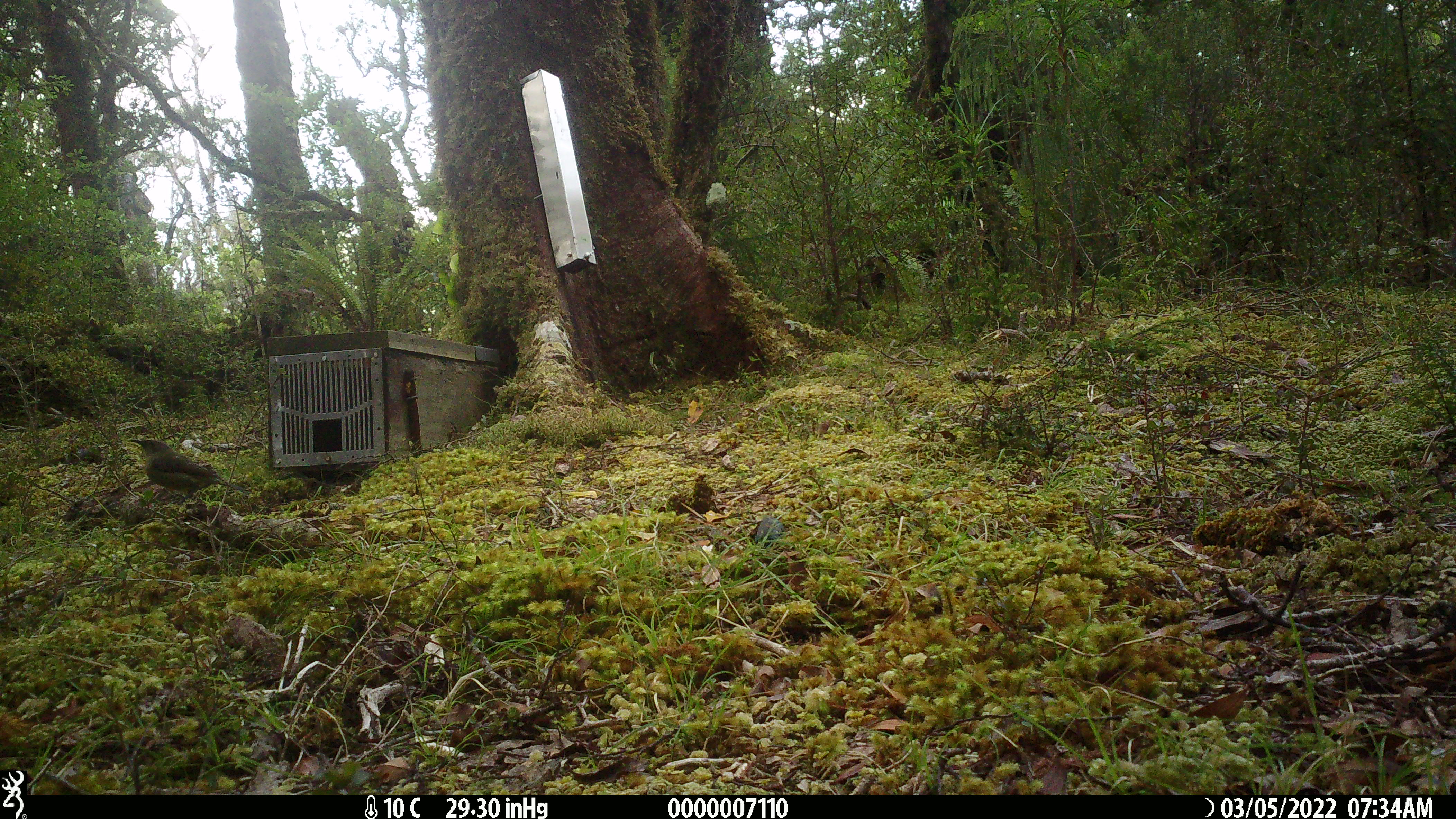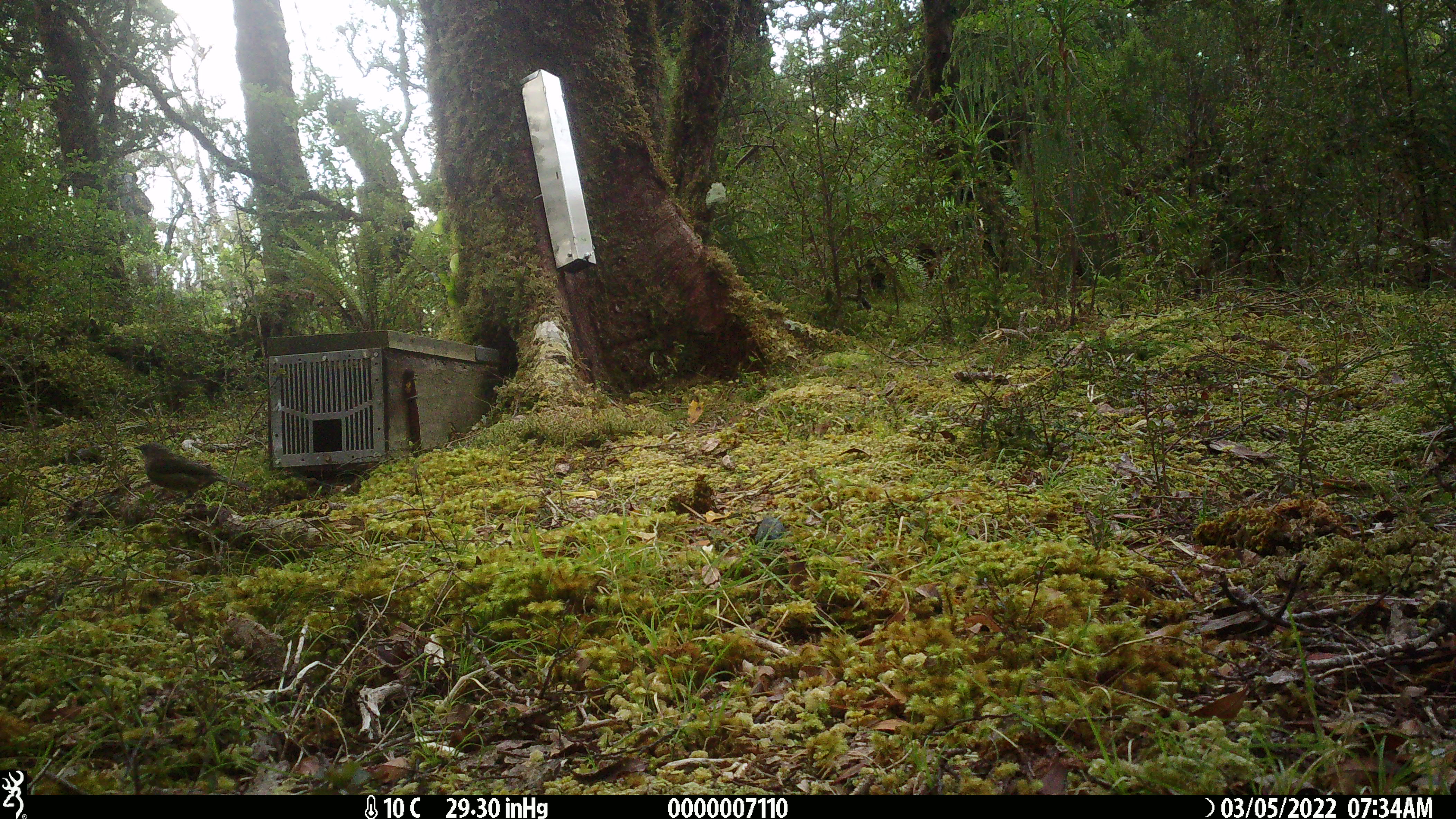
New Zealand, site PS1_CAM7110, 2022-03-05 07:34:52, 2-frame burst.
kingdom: Animalia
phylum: Chordata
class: Aves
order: Passeriformes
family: Meliphagidae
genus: Anthornis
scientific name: Anthornis melanura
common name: new zealand bellbird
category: bellbird